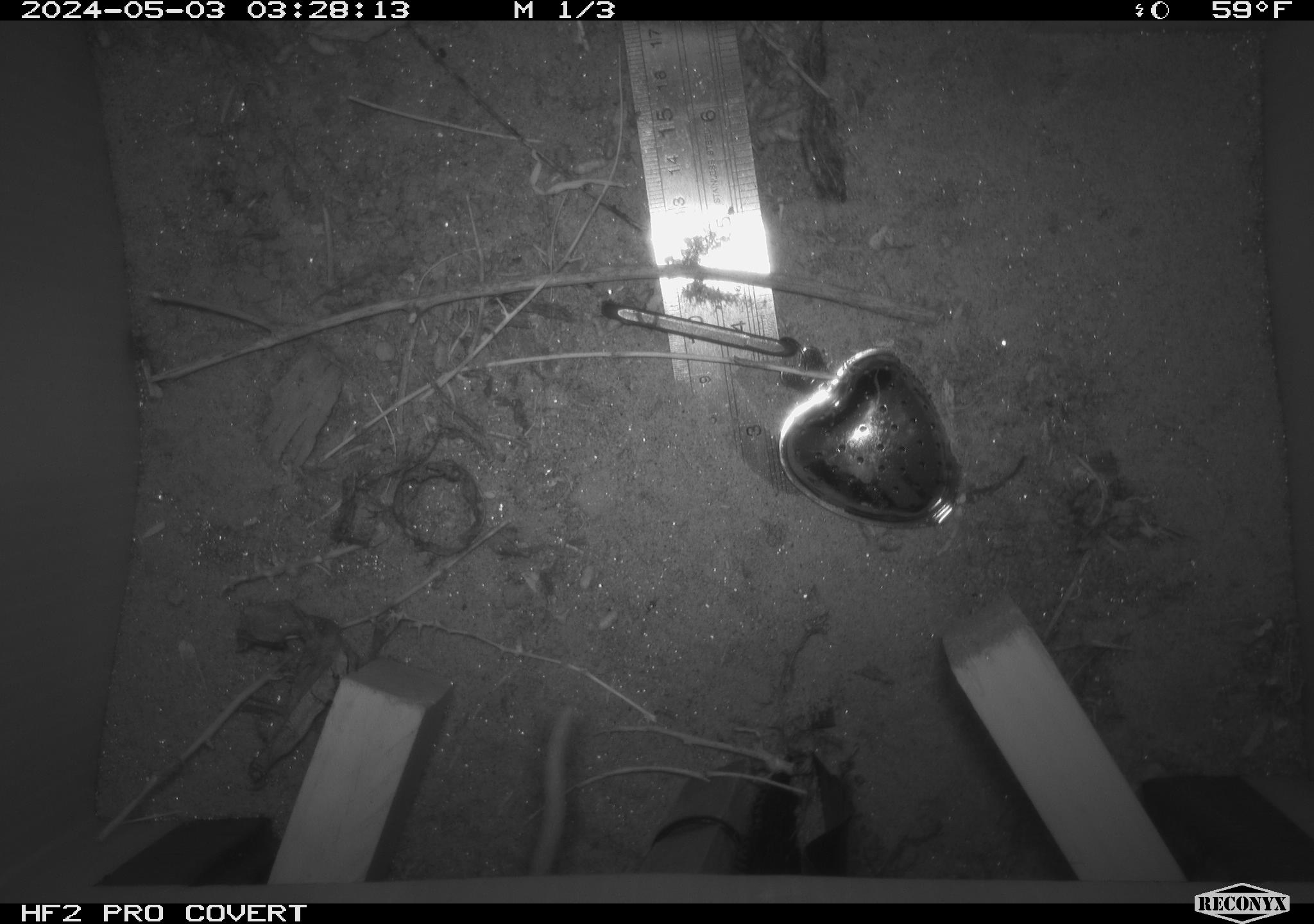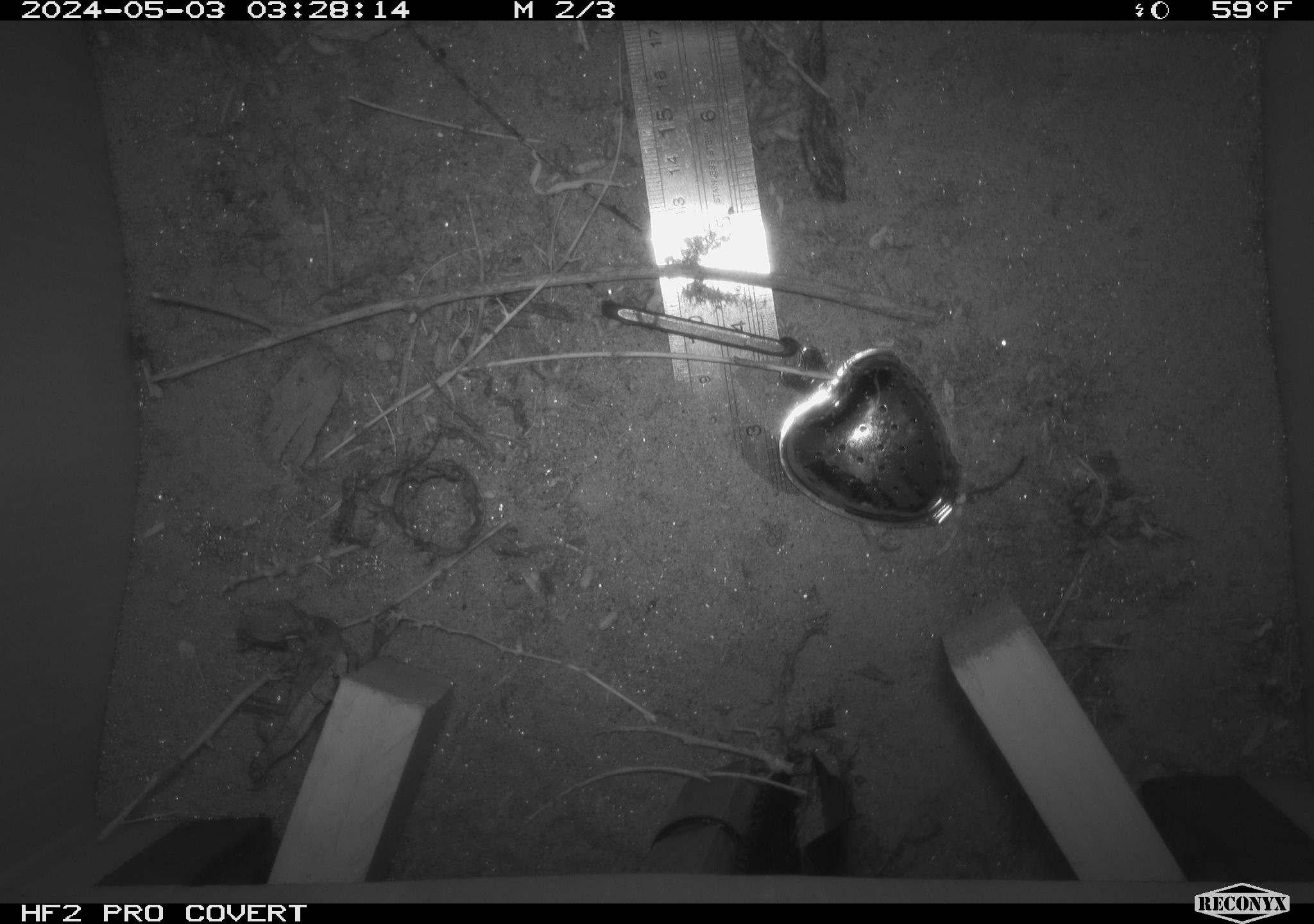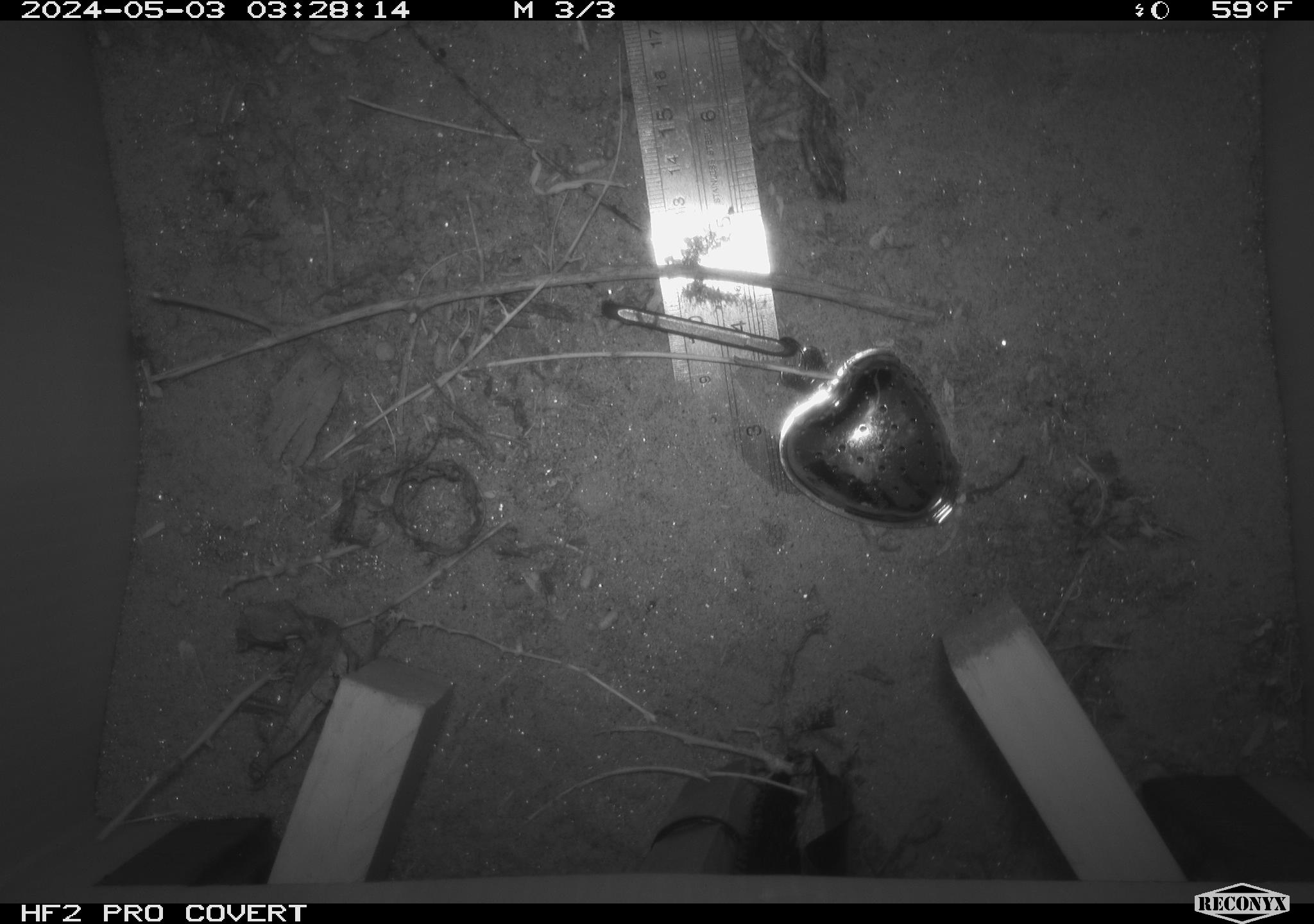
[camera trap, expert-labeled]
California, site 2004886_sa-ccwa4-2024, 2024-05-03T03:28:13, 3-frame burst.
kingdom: Animalia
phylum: Chordata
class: Mammalia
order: Rodentia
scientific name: Rodentia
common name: woodrat or rat or mouse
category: woodrat or rat or mouse species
Woodrat or rat or mouse species (woodrat or rat or mouse) (Rodentia).